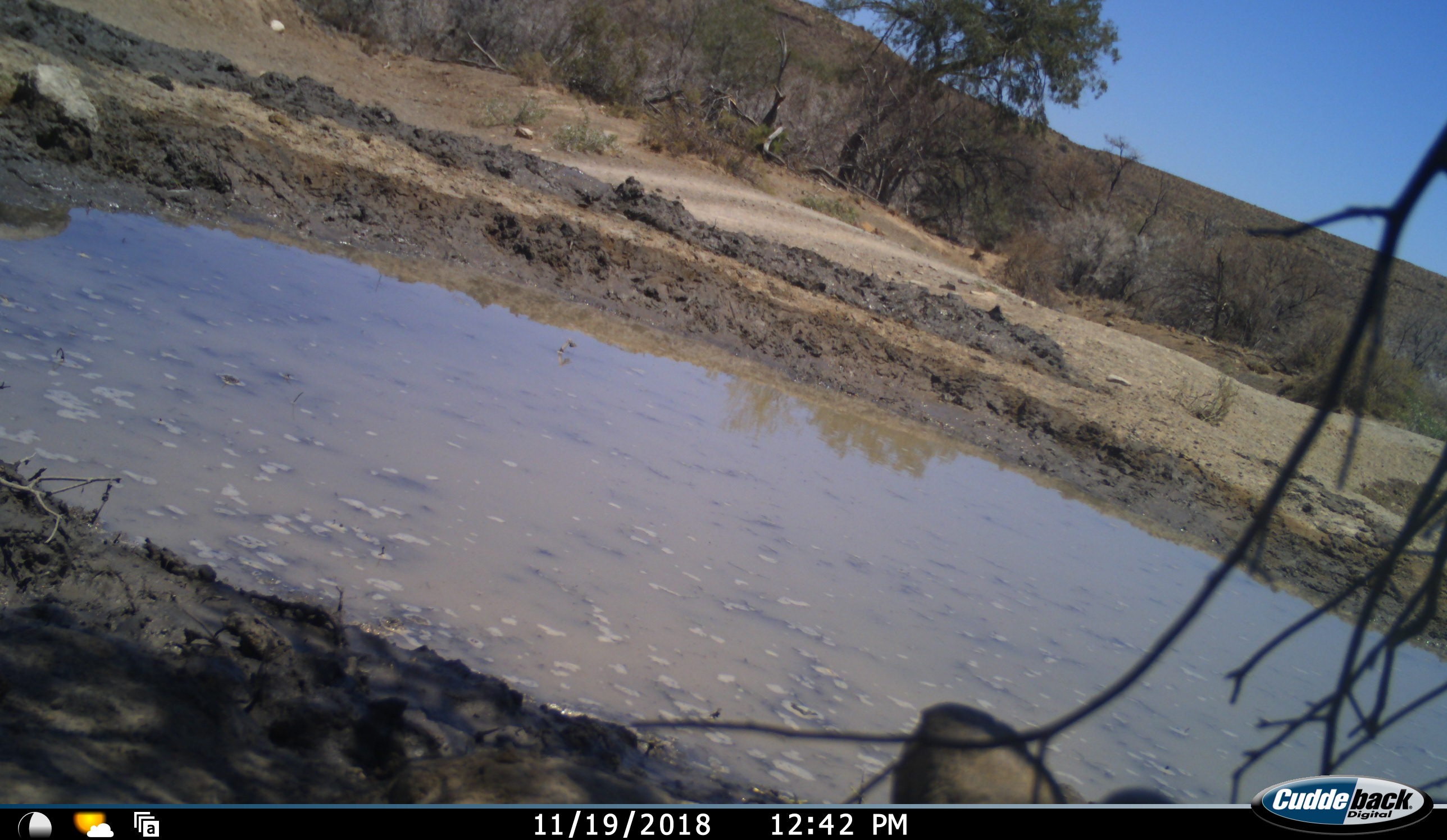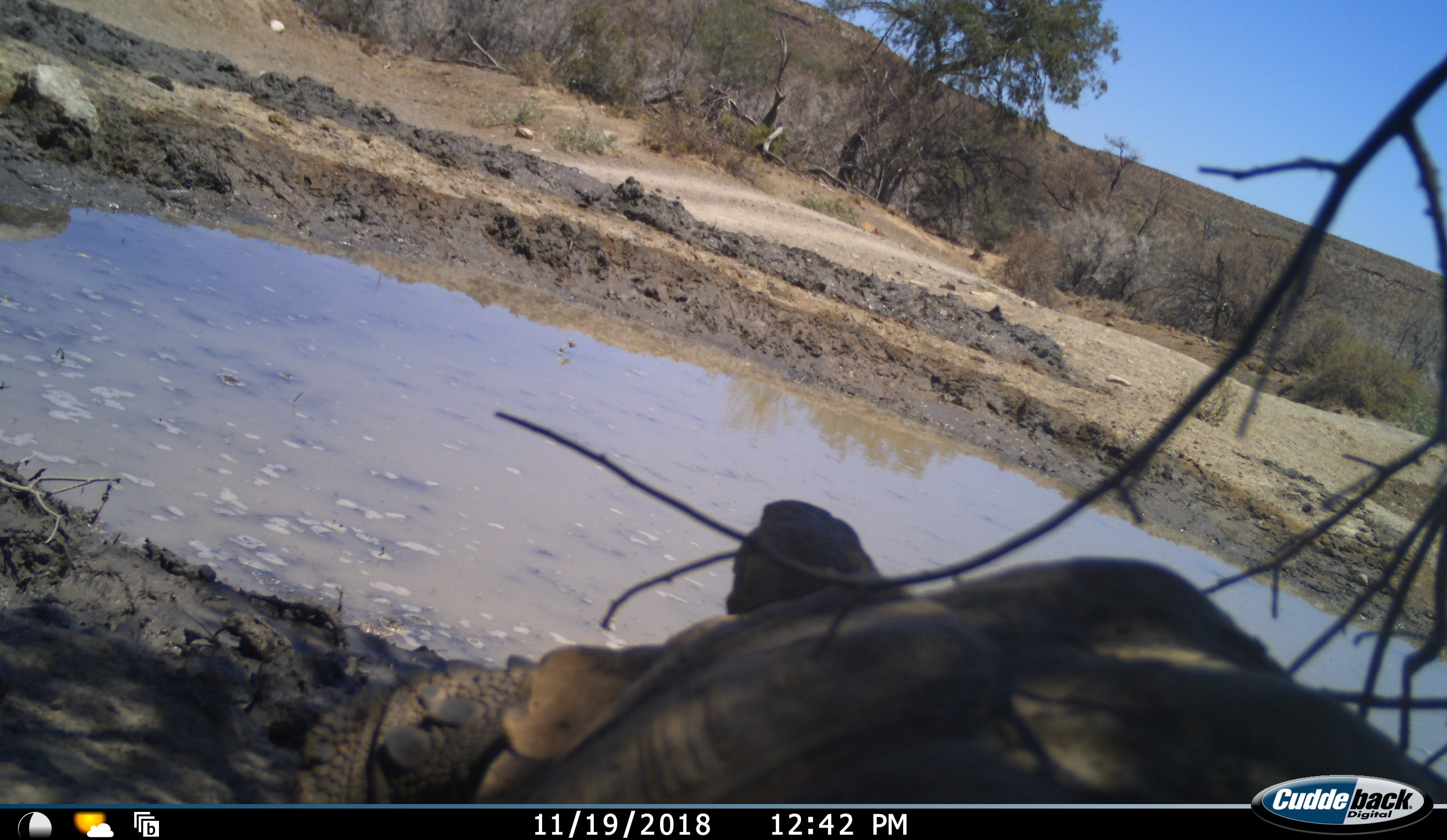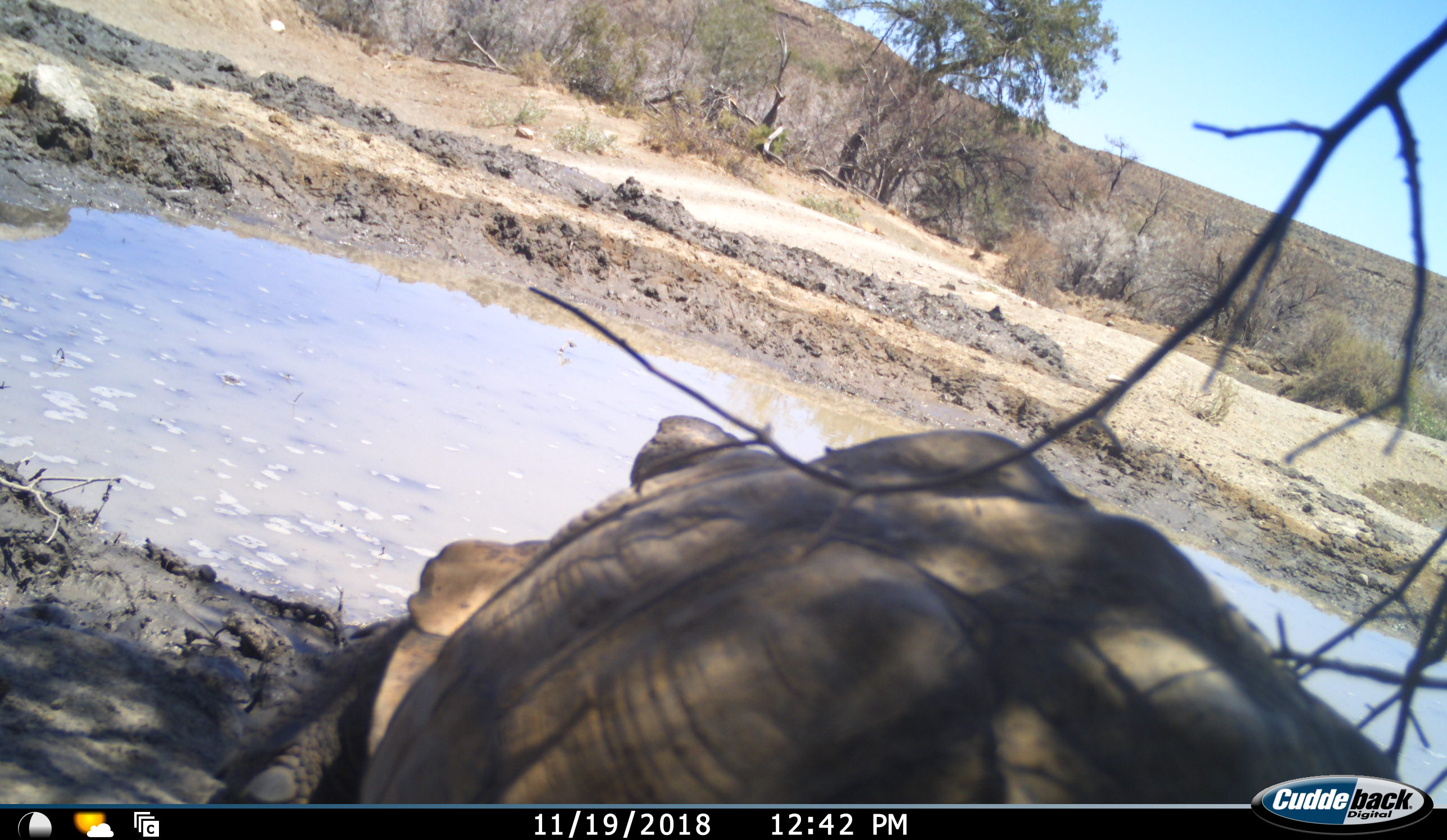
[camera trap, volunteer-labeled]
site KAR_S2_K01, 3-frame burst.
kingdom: Animalia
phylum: Chordata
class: Reptilia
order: Testudines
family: Testudinidae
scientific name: Testudinidae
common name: tortoise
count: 1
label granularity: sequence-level